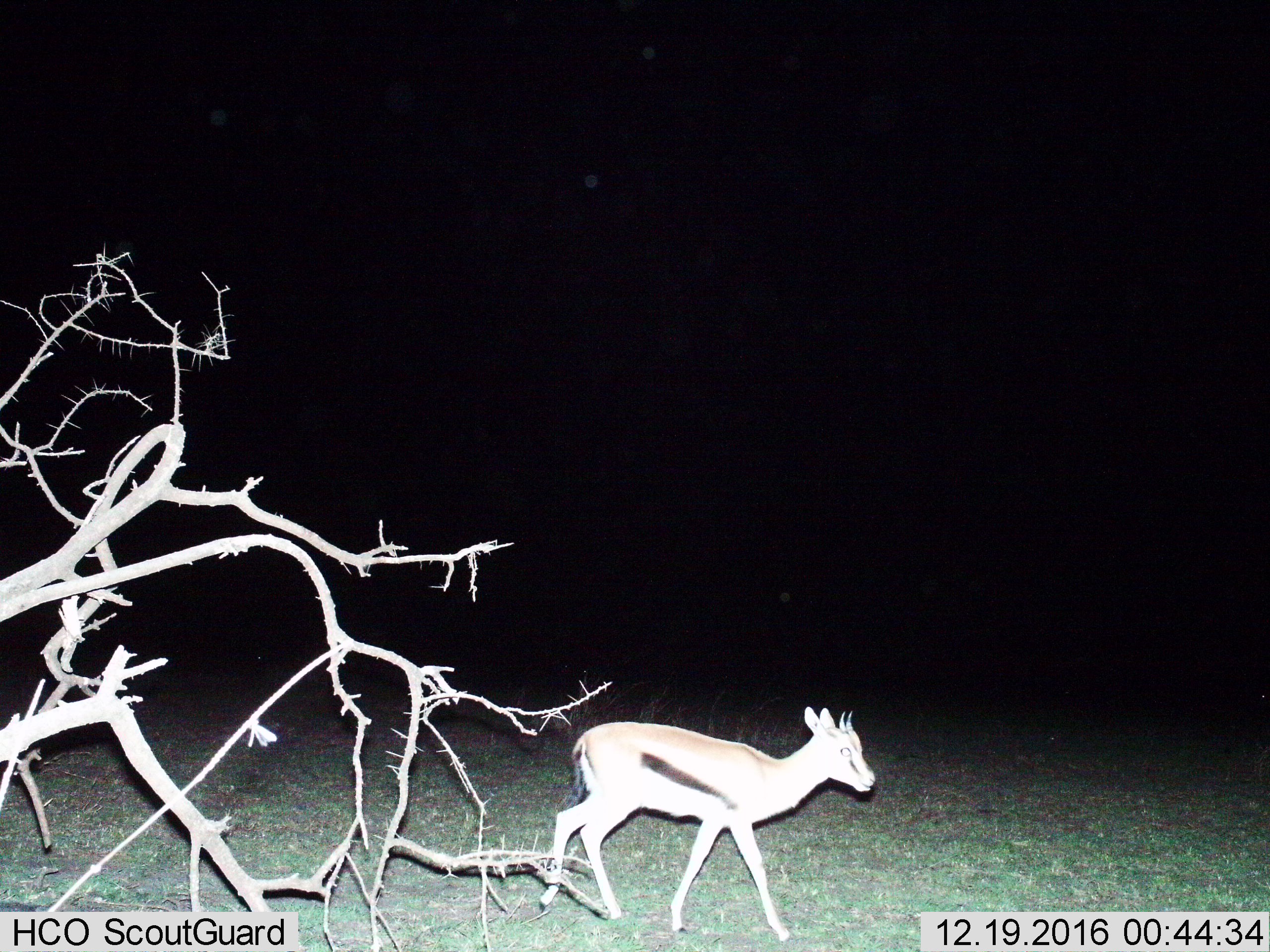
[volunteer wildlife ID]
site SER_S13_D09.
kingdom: Animalia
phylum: Chordata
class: Mammalia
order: Artiodactyla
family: Bovidae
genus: Eudorcas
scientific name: Eudorcas thomsonii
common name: thomson's gazelle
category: gazellethomsons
Gazellethomsons (thomson's gazelle) (Eudorcas thomsonii), count 1. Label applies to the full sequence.